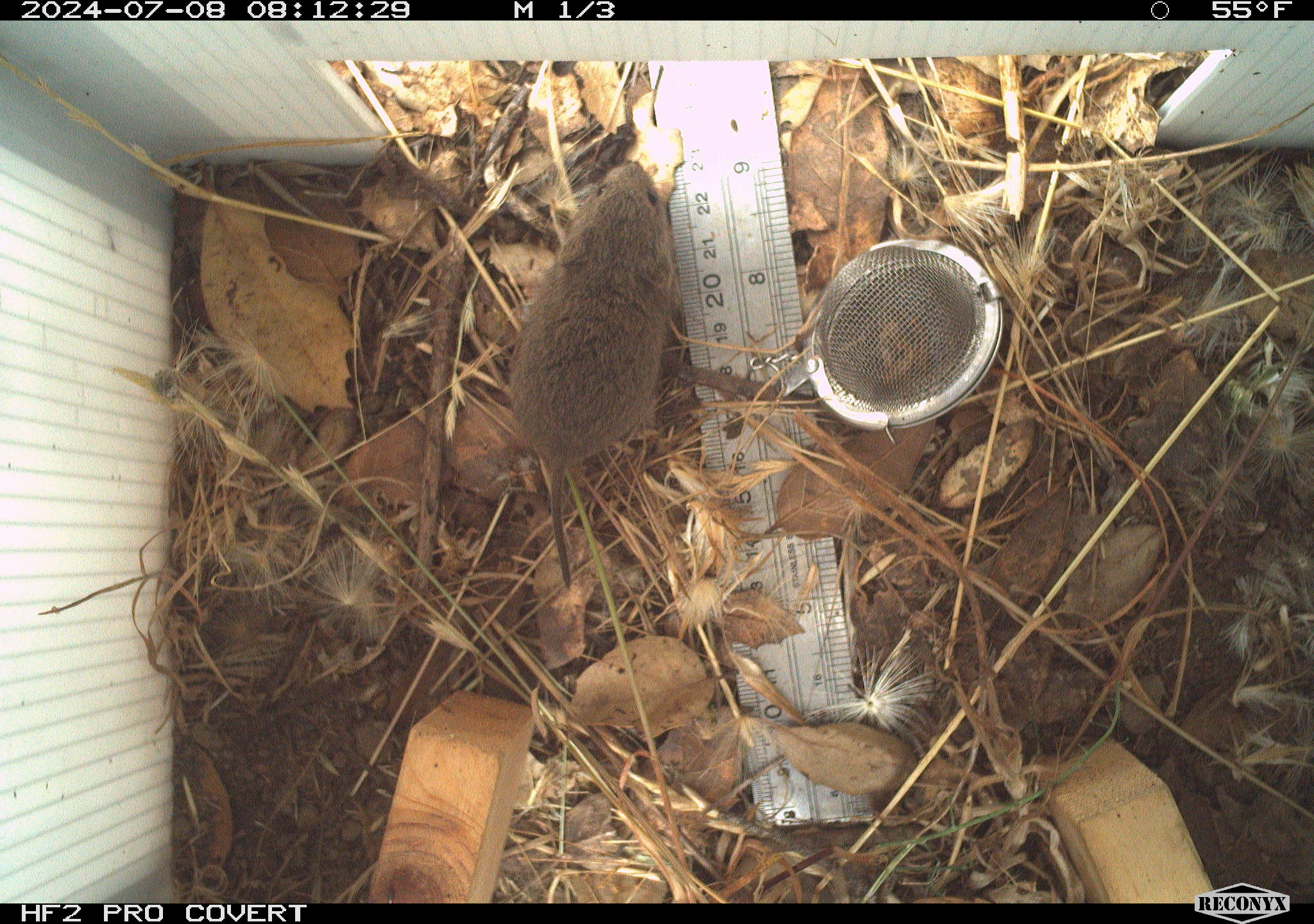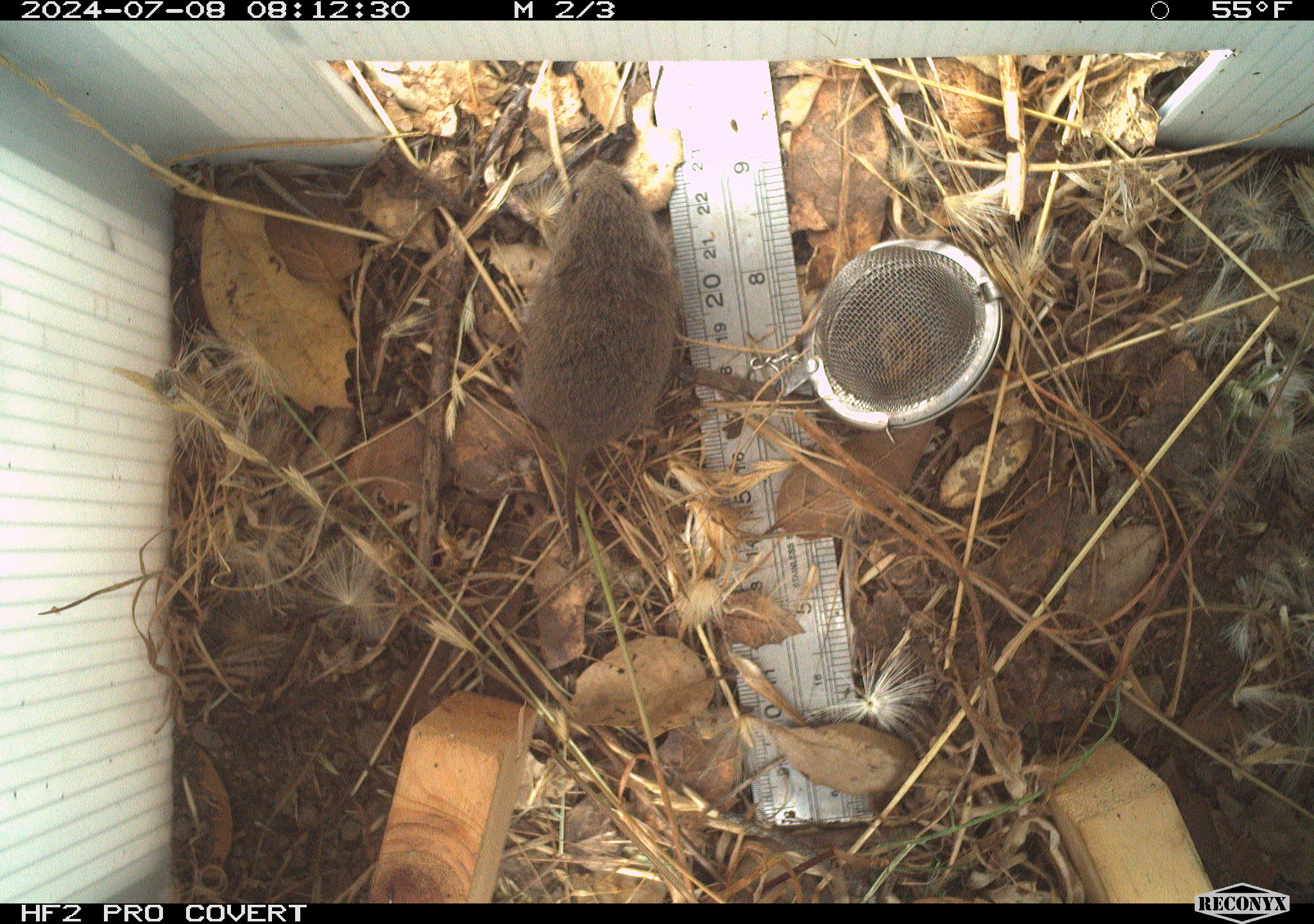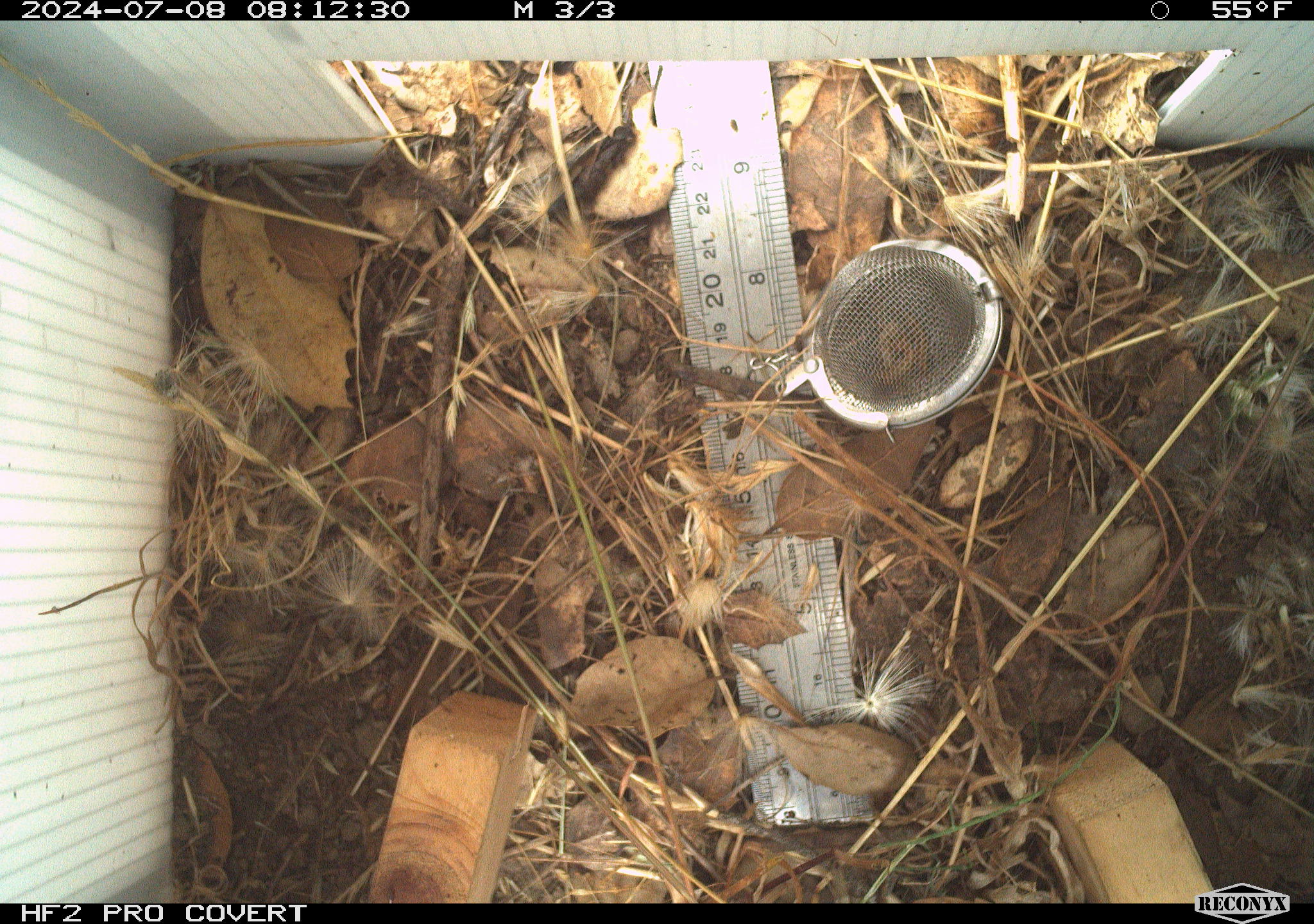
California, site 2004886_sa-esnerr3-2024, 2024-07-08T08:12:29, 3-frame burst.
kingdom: Animalia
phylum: Chordata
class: Mammalia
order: Rodentia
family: Cricetidae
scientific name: Cricetidae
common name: hamsters, voles, lemmings, and allies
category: cricetidae family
Cricetidae family (hamsters, voles, lemmings, and allies) (Cricetidae).